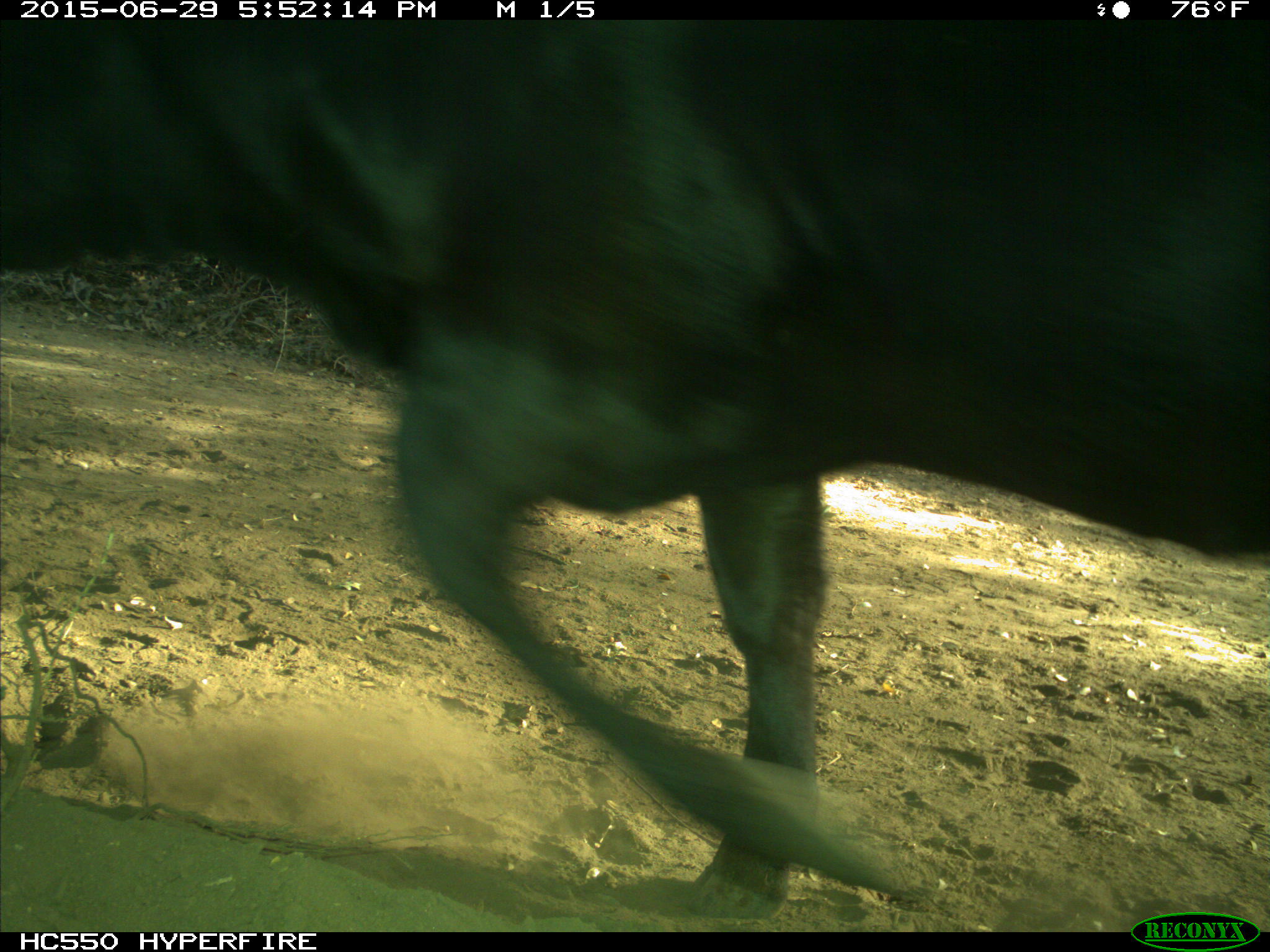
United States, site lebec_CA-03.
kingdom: Animalia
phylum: Chordata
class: Mammalia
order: Artiodactyla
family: Bovidae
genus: Bos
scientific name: Bos taurus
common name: domestic cow